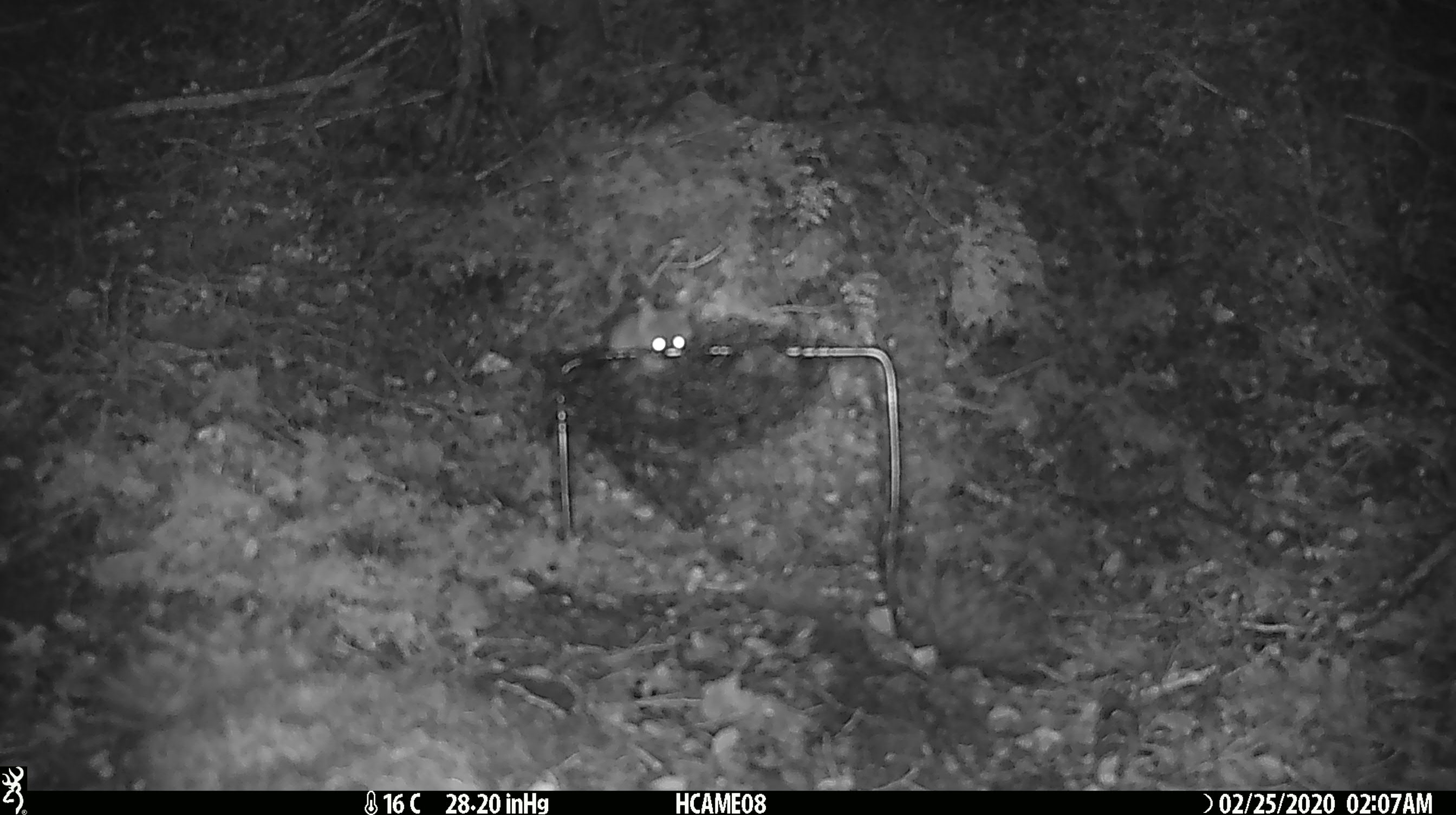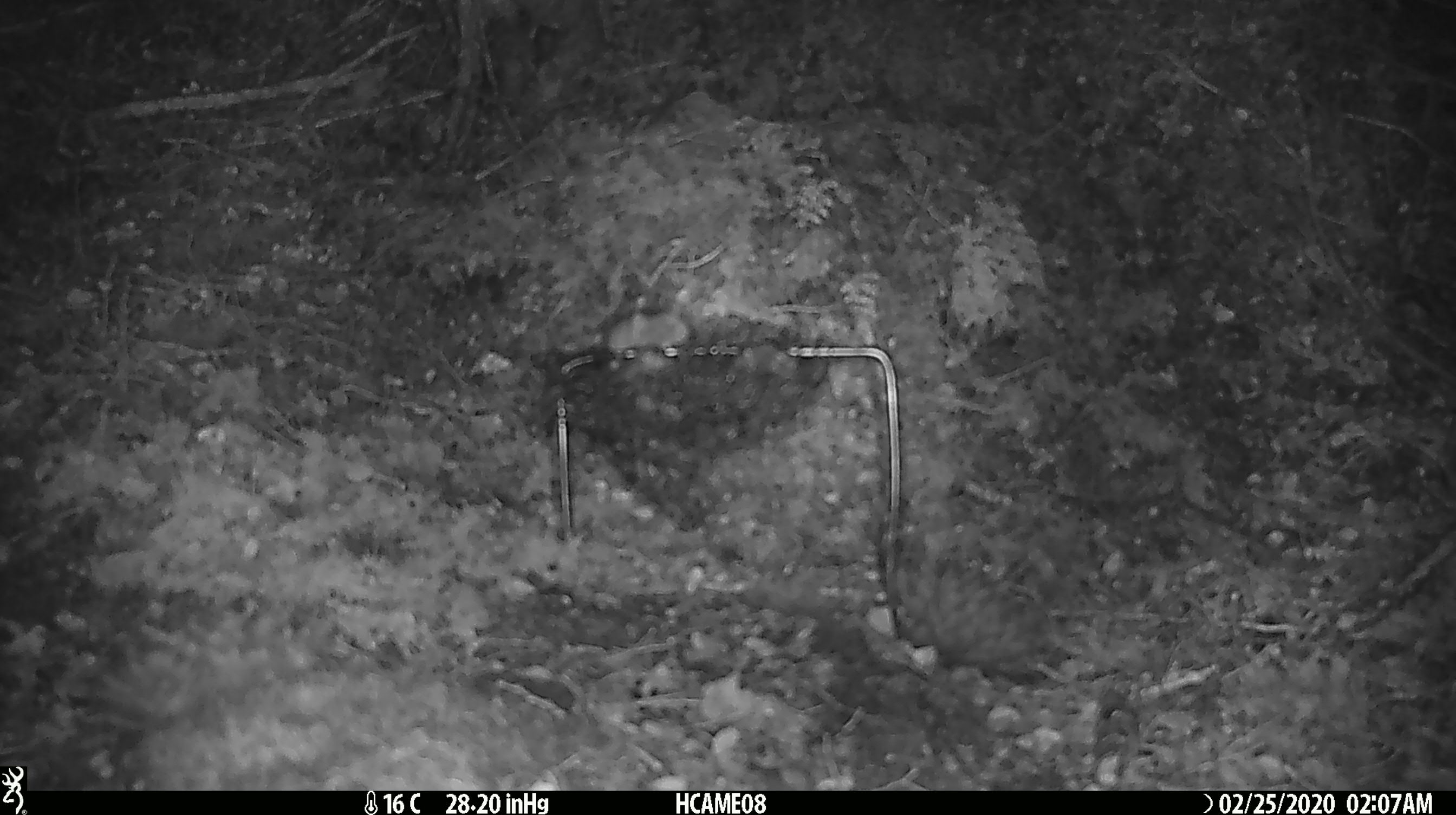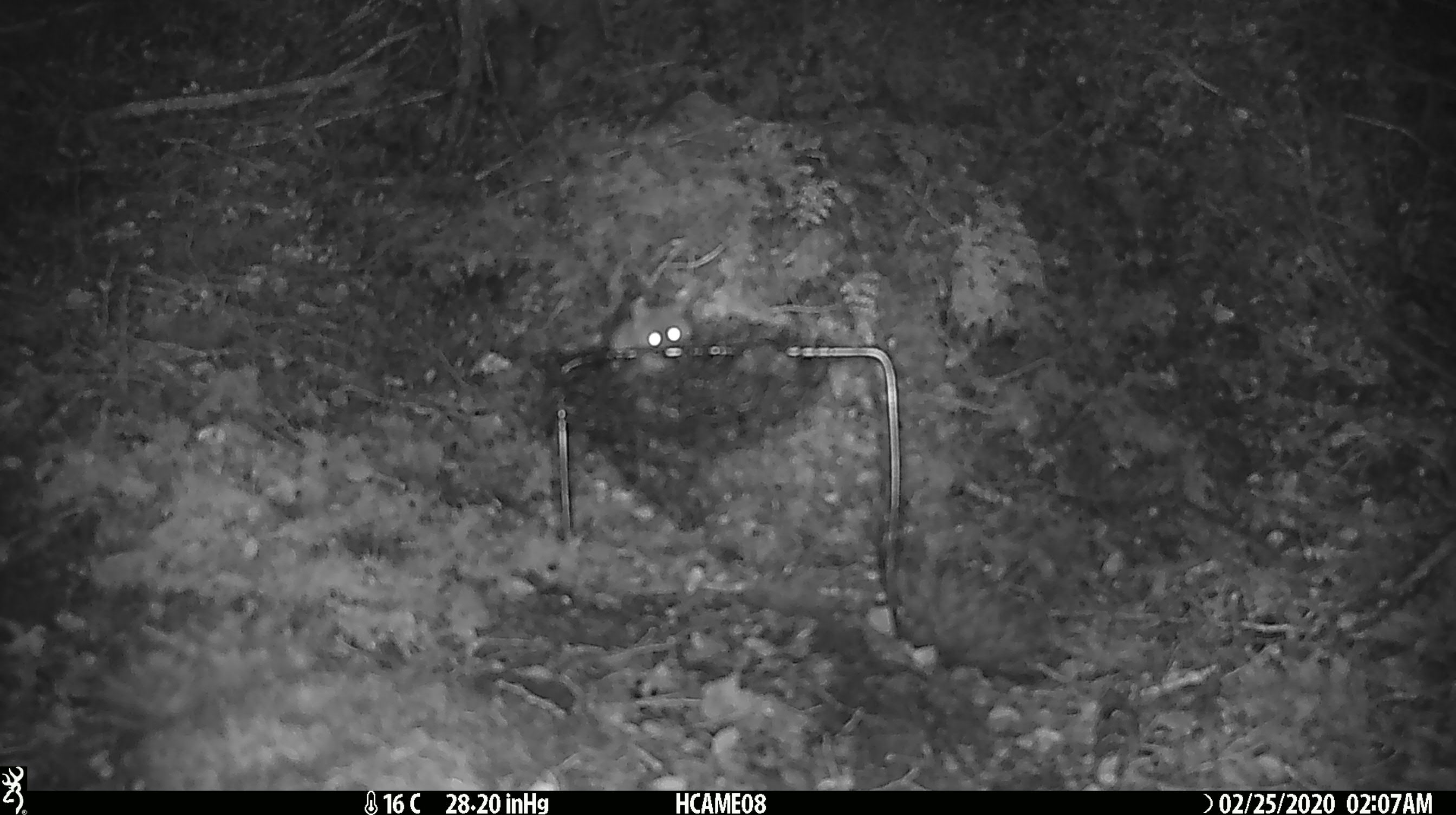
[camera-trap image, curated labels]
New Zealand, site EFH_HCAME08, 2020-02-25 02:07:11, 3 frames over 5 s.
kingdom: Animalia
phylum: Chordata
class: Mammalia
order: Rodentia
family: Muridae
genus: Mus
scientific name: Mus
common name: mouse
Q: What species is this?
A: Mouse (Mus).